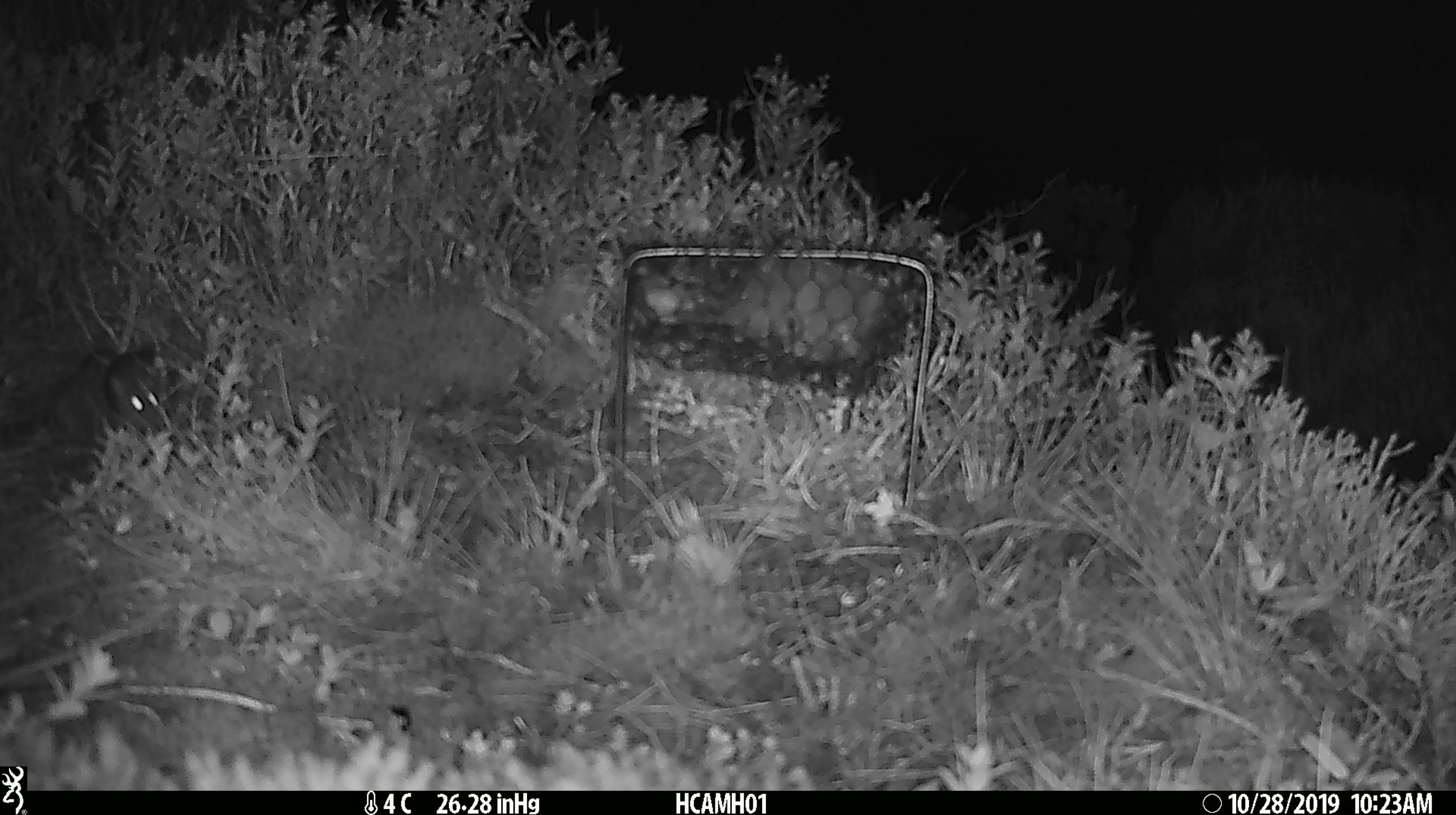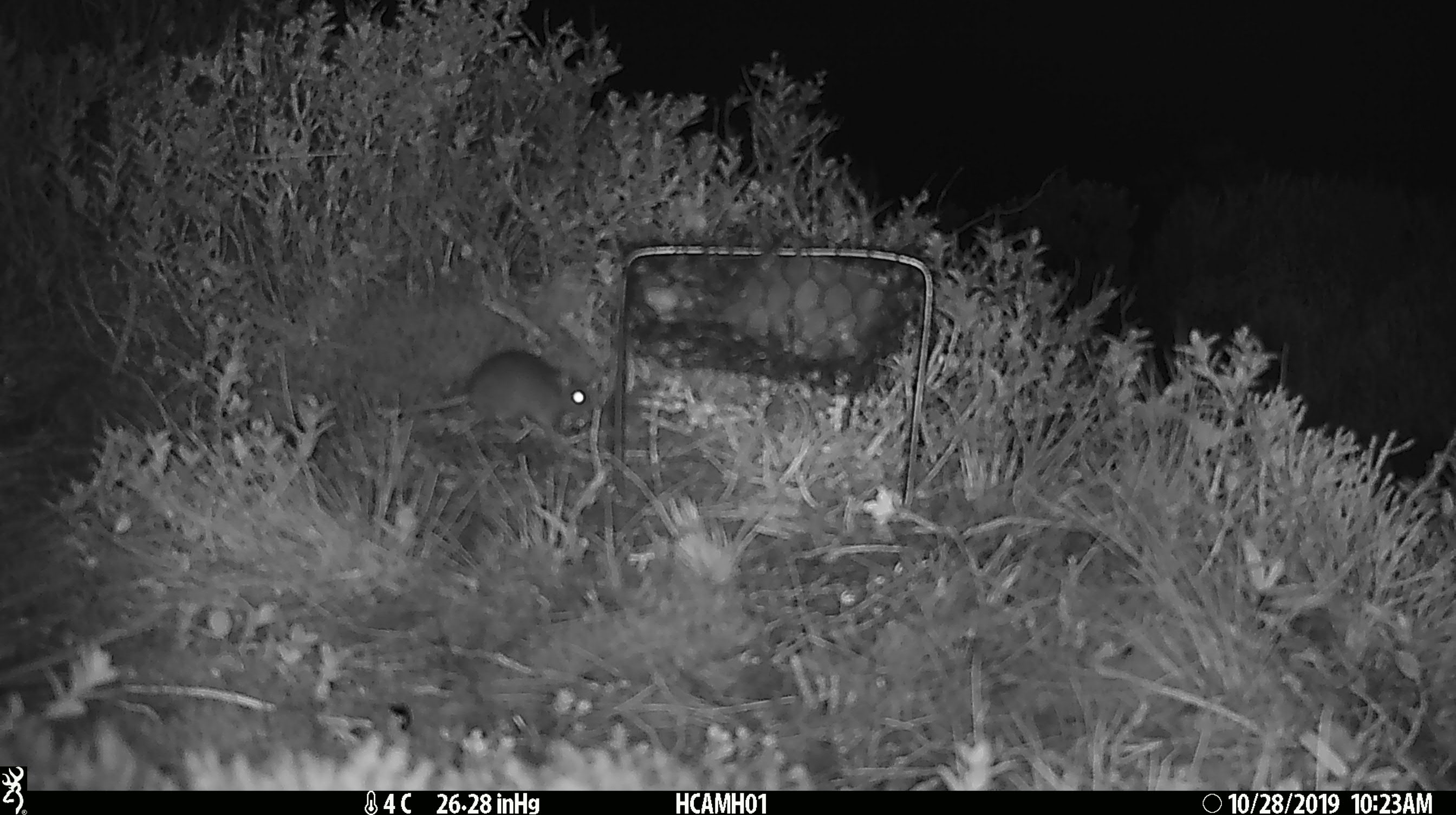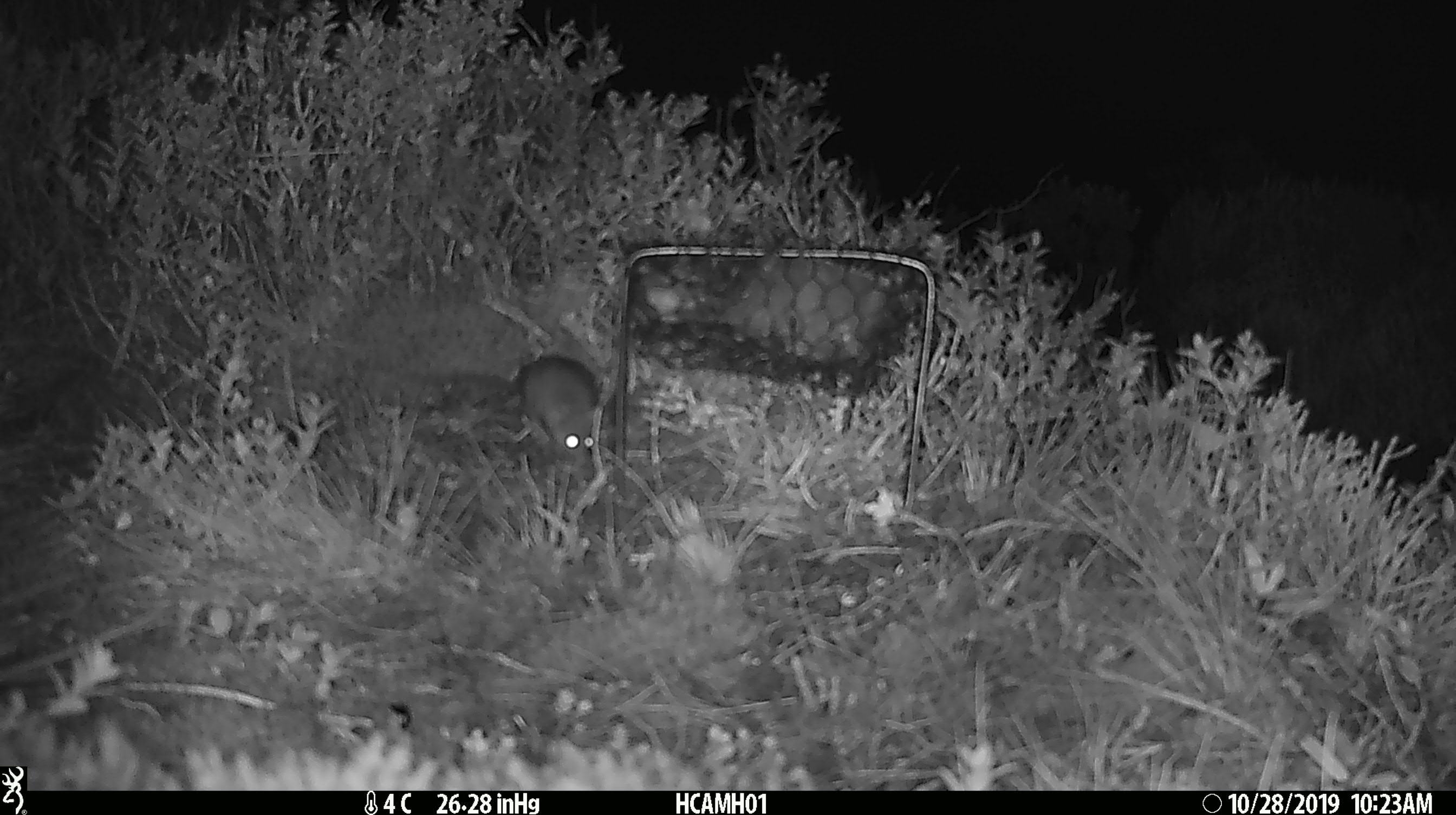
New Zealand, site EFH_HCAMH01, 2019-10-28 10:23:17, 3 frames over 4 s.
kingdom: Animalia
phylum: Chordata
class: Mammalia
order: Rodentia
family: Muridae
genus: Mus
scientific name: Mus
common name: mouse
Mouse (Mus).